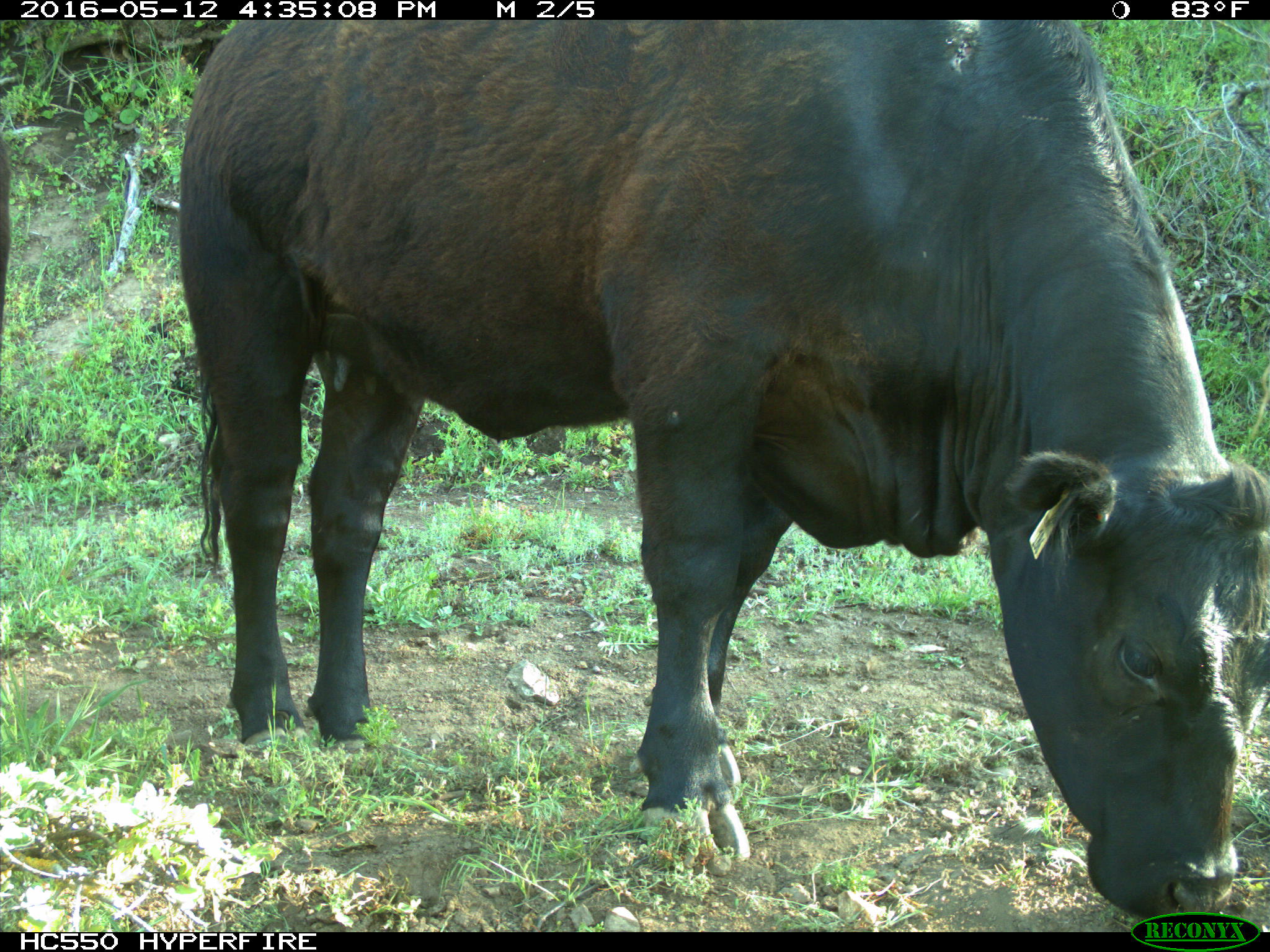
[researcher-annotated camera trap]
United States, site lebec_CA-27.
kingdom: Animalia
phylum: Chordata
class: Mammalia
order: Artiodactyla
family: Bovidae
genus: Bos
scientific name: Bos taurus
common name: domestic cow